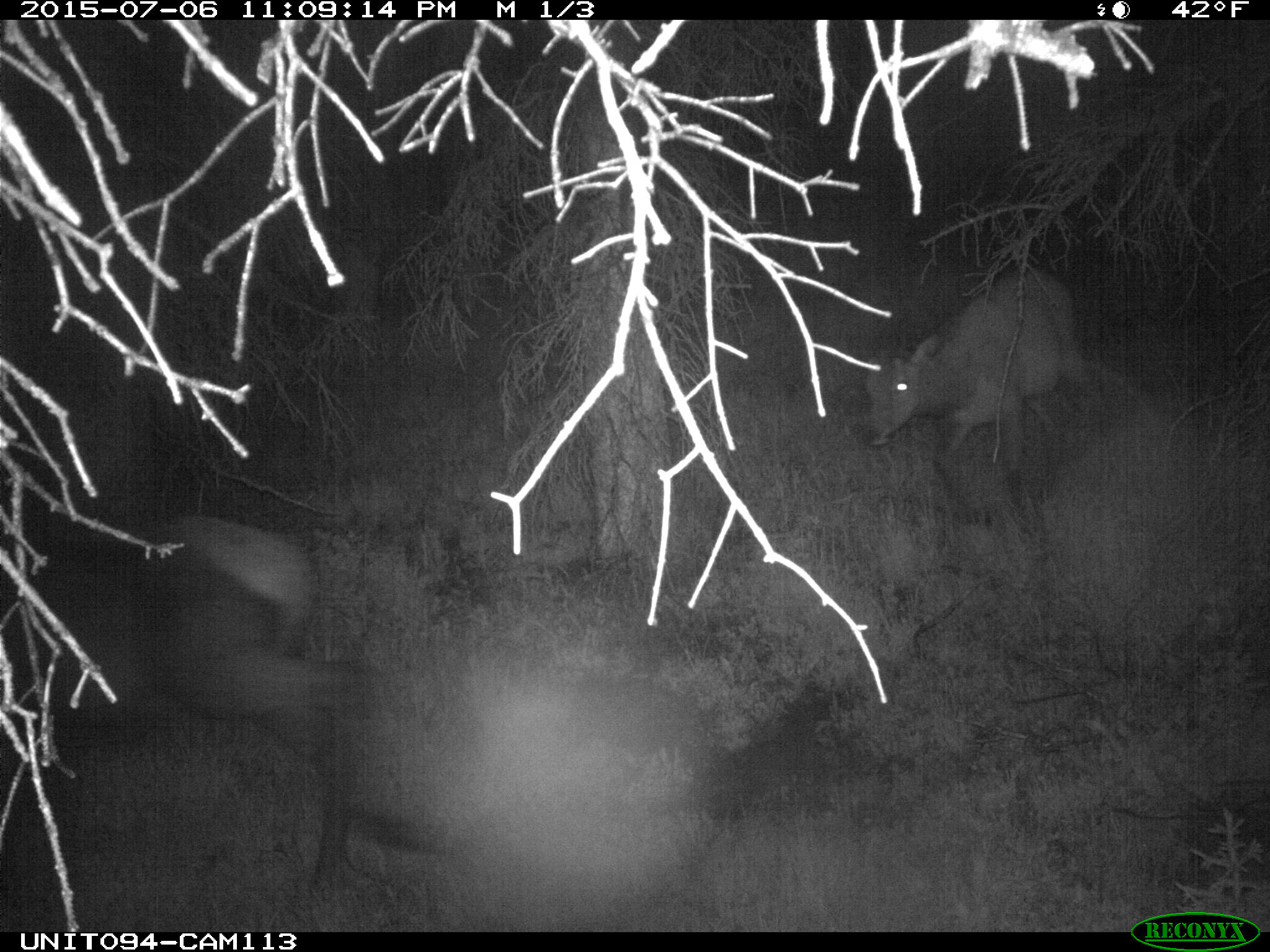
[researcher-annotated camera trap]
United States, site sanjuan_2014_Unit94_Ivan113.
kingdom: Animalia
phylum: Chordata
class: Mammalia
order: Artiodactyla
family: Cervidae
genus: Cervus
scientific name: Cervus elaphus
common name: red deer